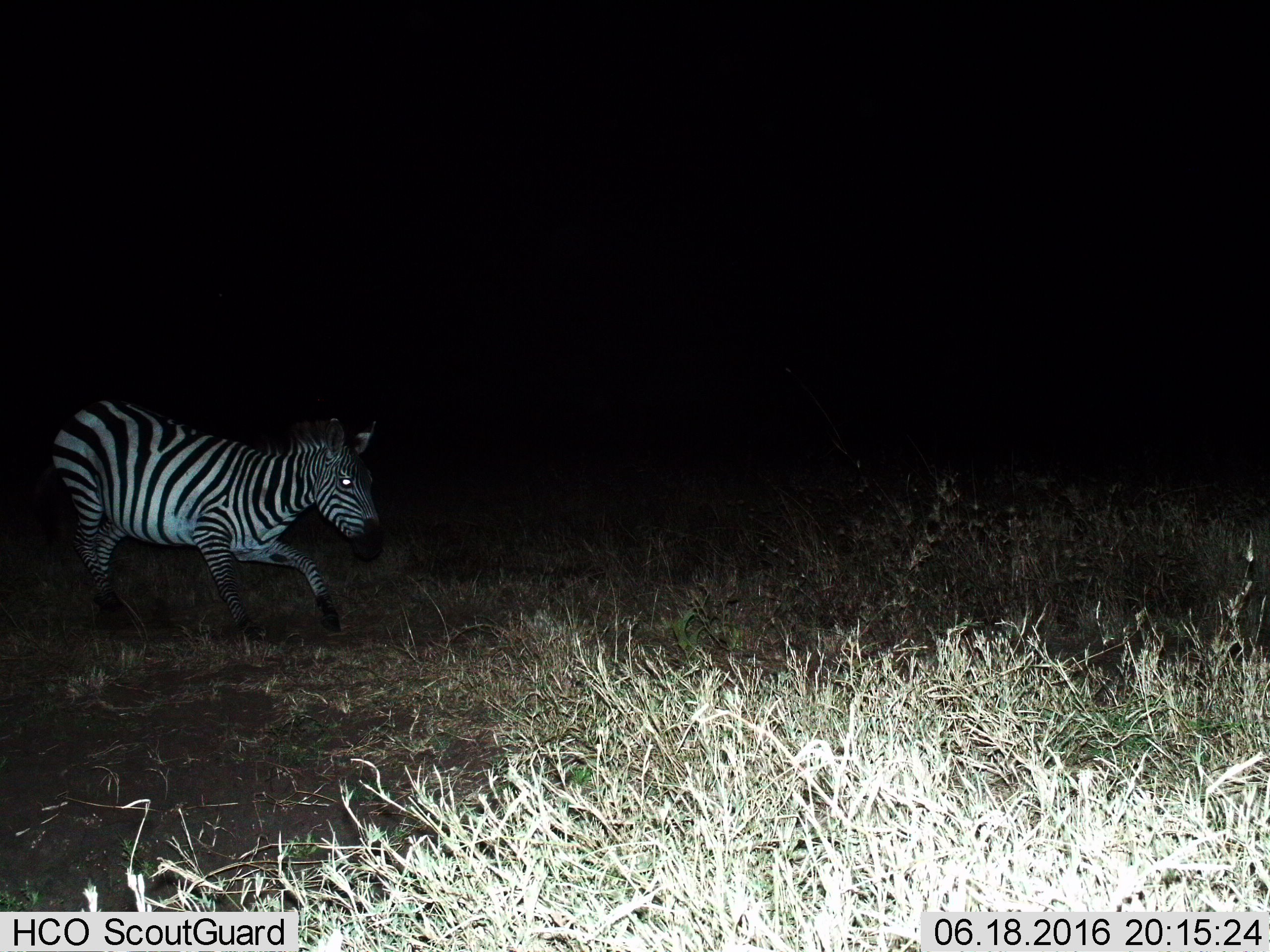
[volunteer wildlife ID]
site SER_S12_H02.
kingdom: Animalia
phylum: Chordata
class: Mammalia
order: Perissodactyla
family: Equidae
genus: Equus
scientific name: Equus quagga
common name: plains zebra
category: zebraplains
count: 1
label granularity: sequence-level